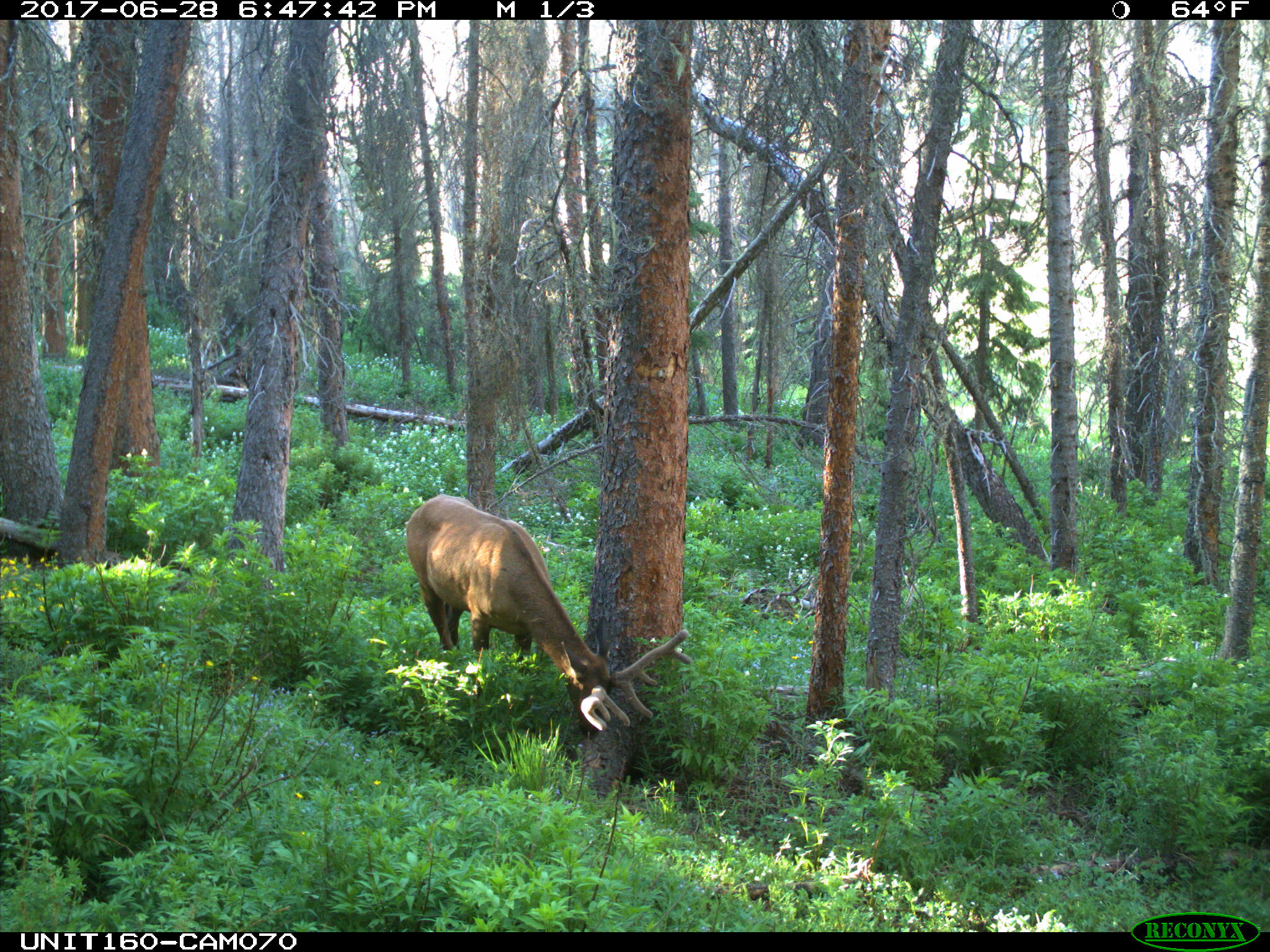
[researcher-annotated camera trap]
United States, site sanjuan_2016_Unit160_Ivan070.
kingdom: Animalia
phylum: Chordata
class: Mammalia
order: Artiodactyla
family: Cervidae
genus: Cervus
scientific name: Cervus elaphus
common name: red deer